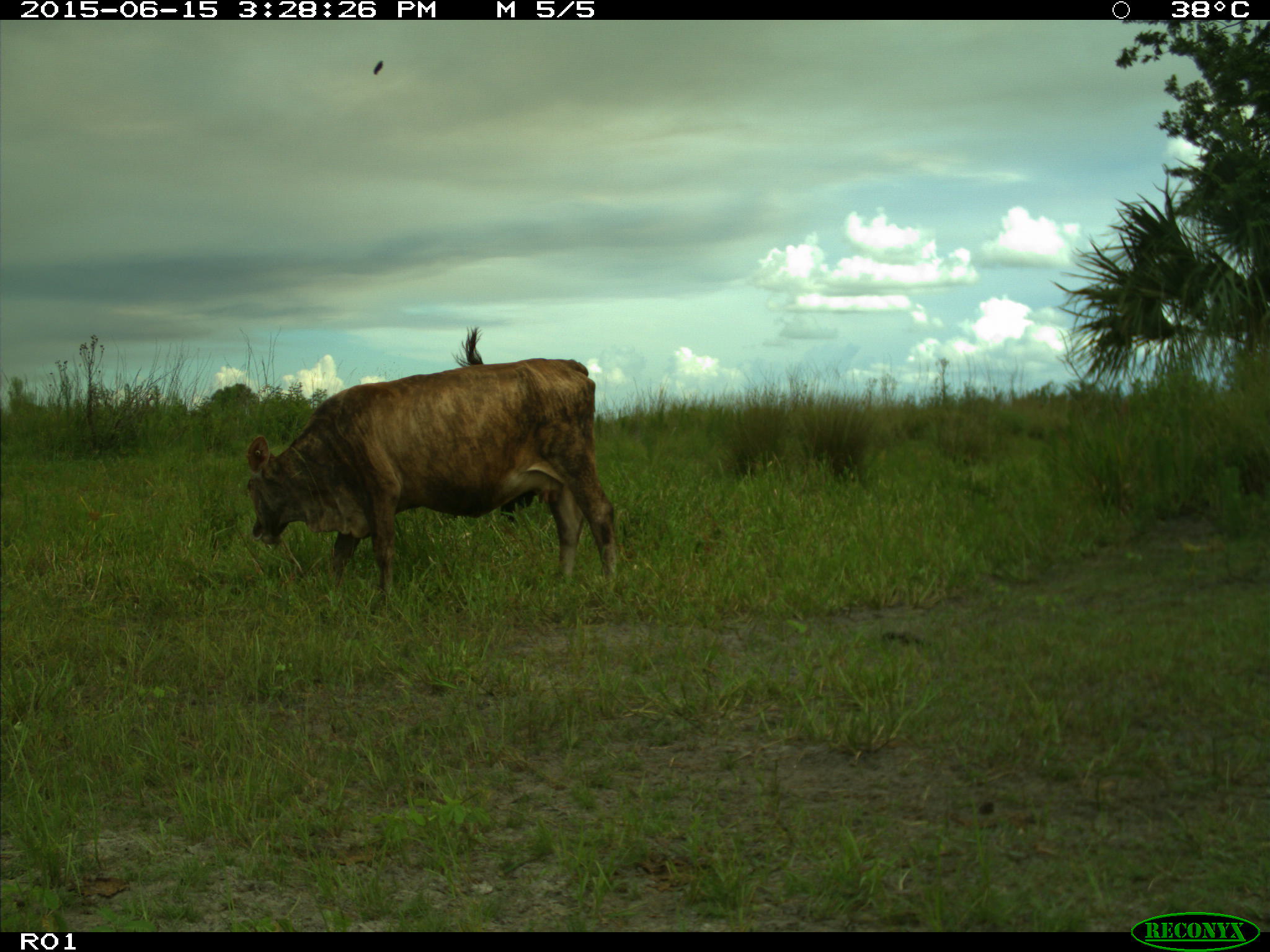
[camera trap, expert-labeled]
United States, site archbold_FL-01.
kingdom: Animalia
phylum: Chordata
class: Mammalia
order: Artiodactyla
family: Bovidae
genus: Bos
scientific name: Bos taurus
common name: domestic cow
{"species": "Bos taurus (domestic cow)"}